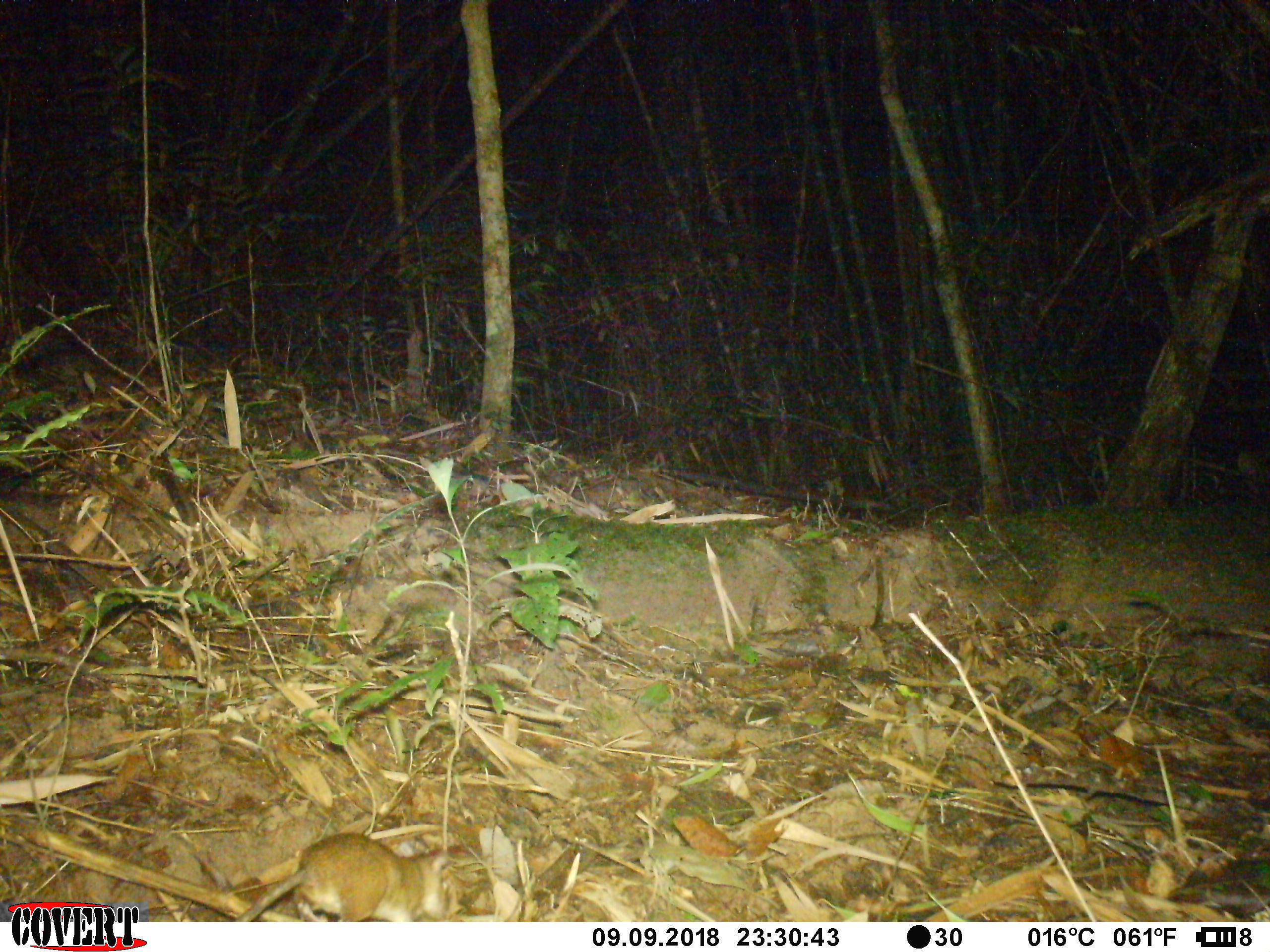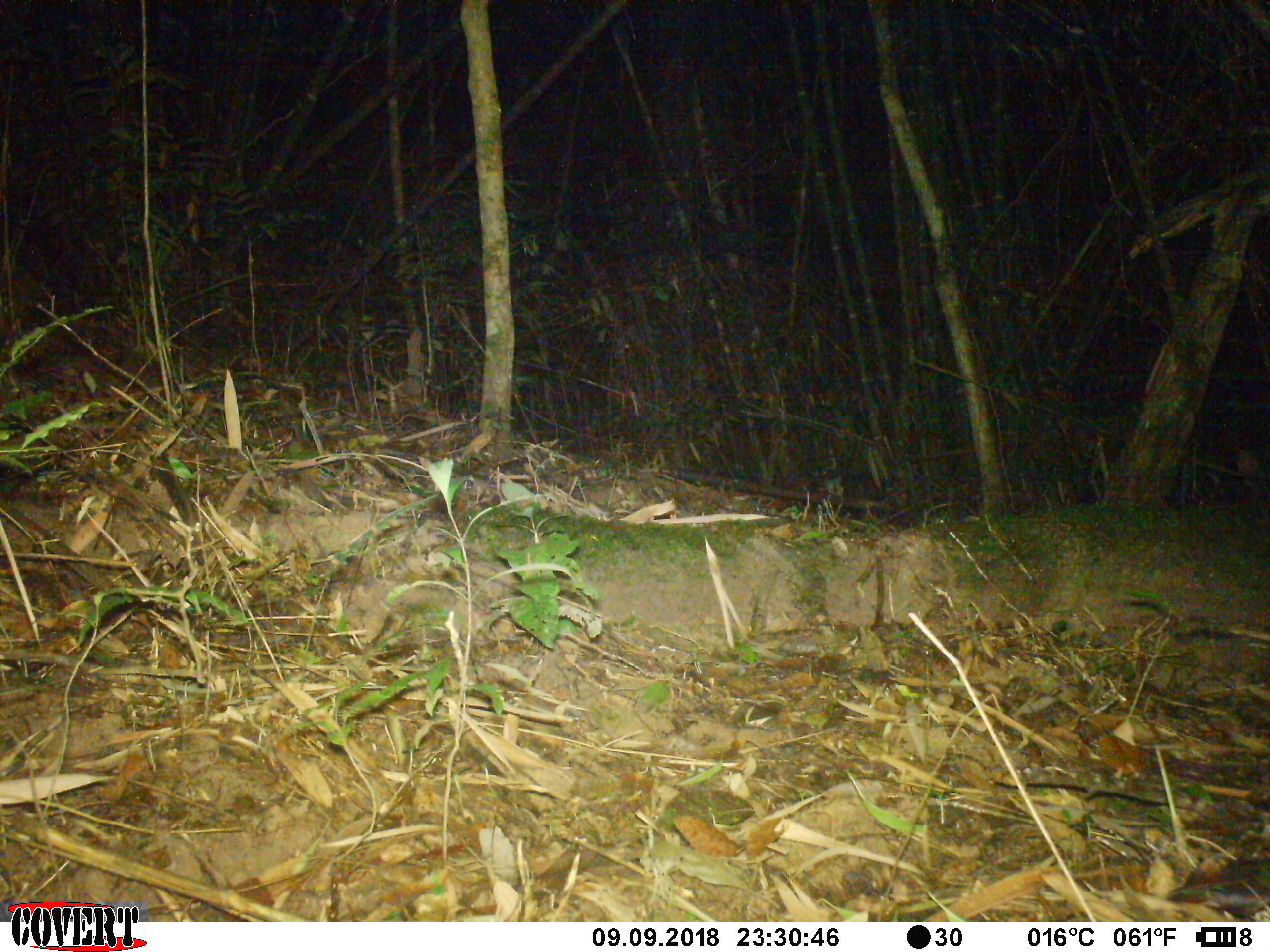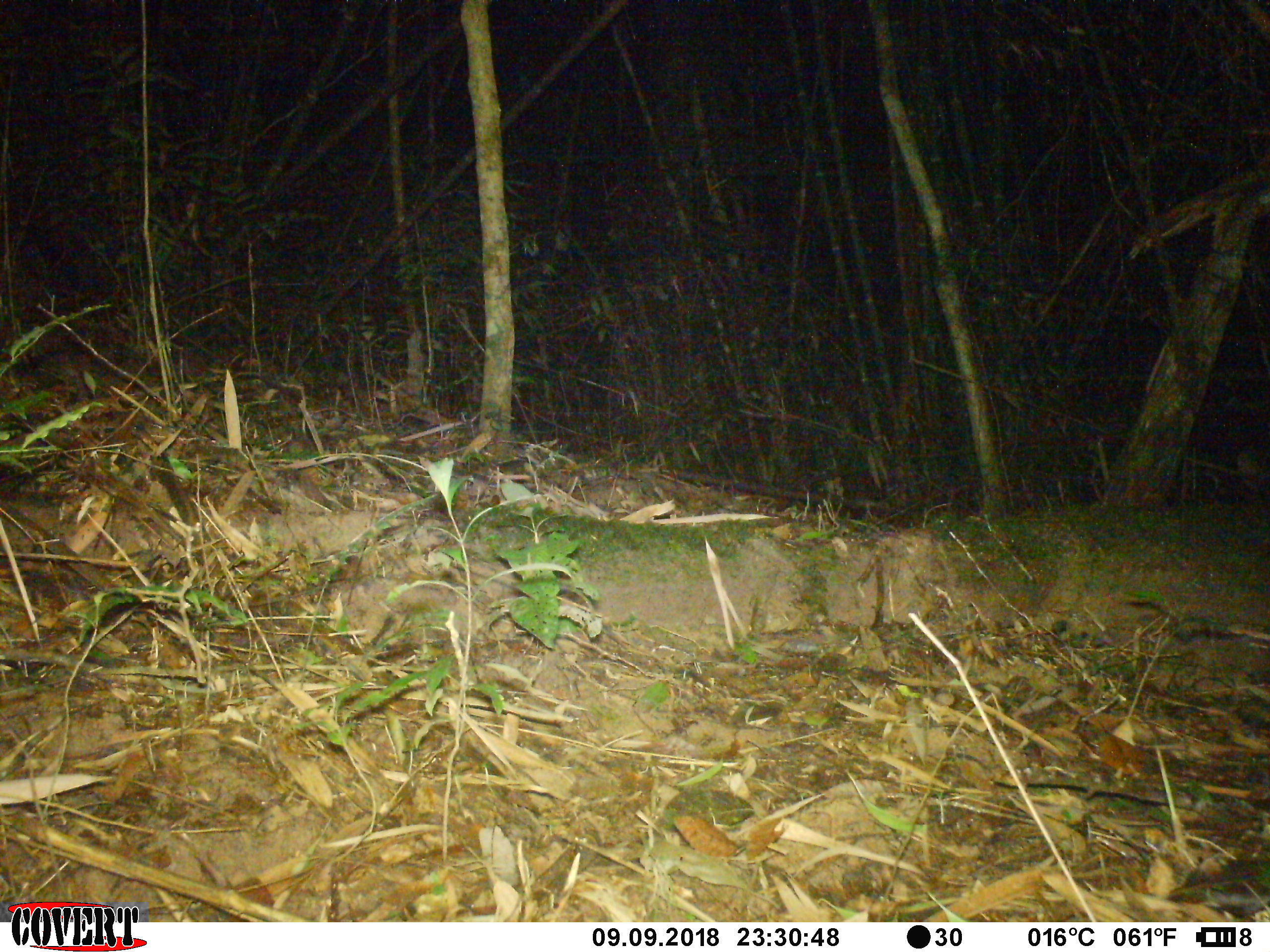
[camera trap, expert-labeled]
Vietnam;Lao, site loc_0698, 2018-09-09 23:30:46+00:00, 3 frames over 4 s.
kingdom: Animalia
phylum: Chordata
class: Mammalia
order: Rodentia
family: Muridae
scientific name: Muridae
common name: old-world mice and rats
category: unidentified murid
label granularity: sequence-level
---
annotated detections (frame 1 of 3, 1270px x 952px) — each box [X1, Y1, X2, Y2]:
unidentified murid: [233, 831, 451, 921]